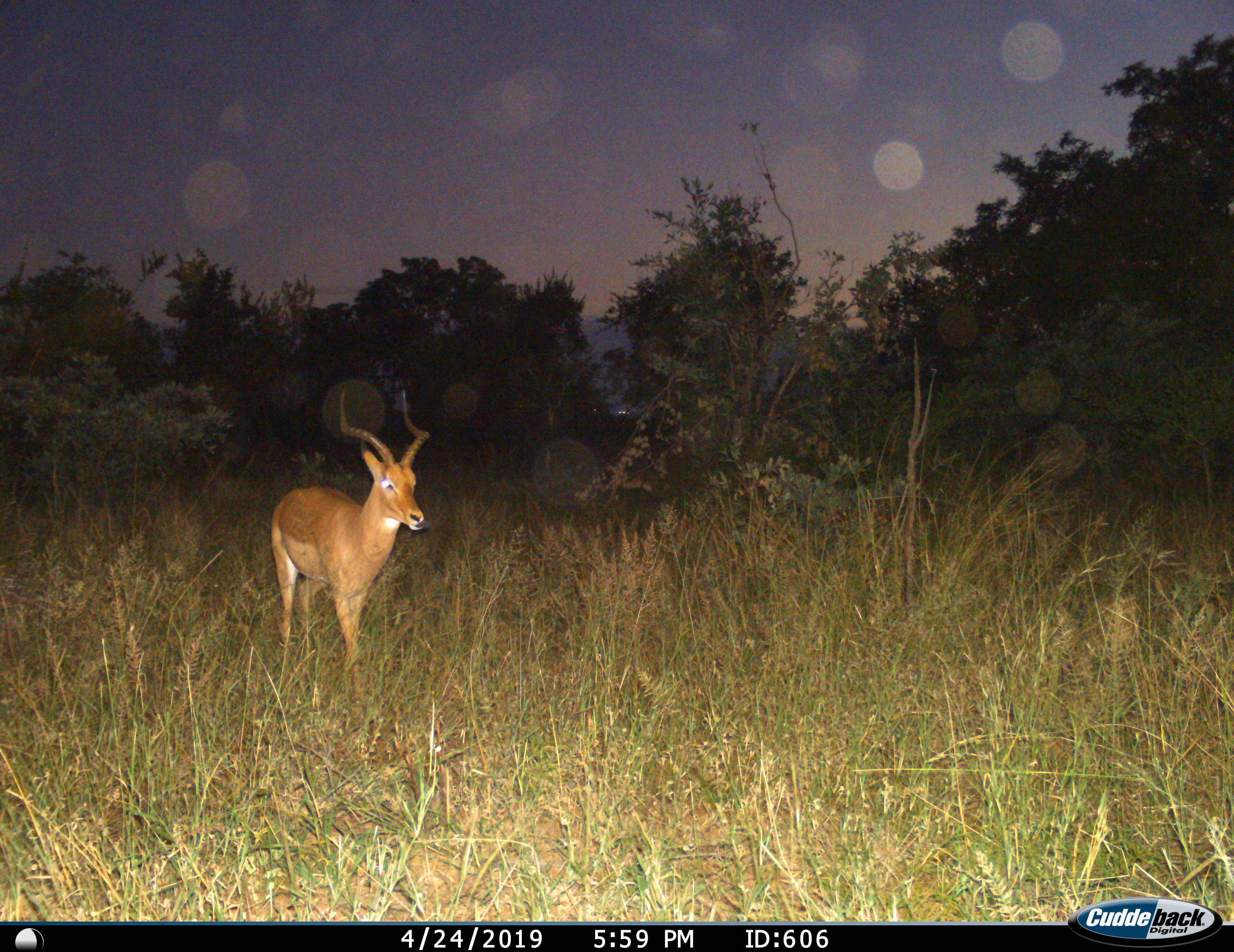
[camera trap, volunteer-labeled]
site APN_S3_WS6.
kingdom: Animalia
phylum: Chordata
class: Mammalia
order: Artiodactyla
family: Bovidae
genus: Aepyceros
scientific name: Aepyceros melampus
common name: impala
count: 1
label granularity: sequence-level